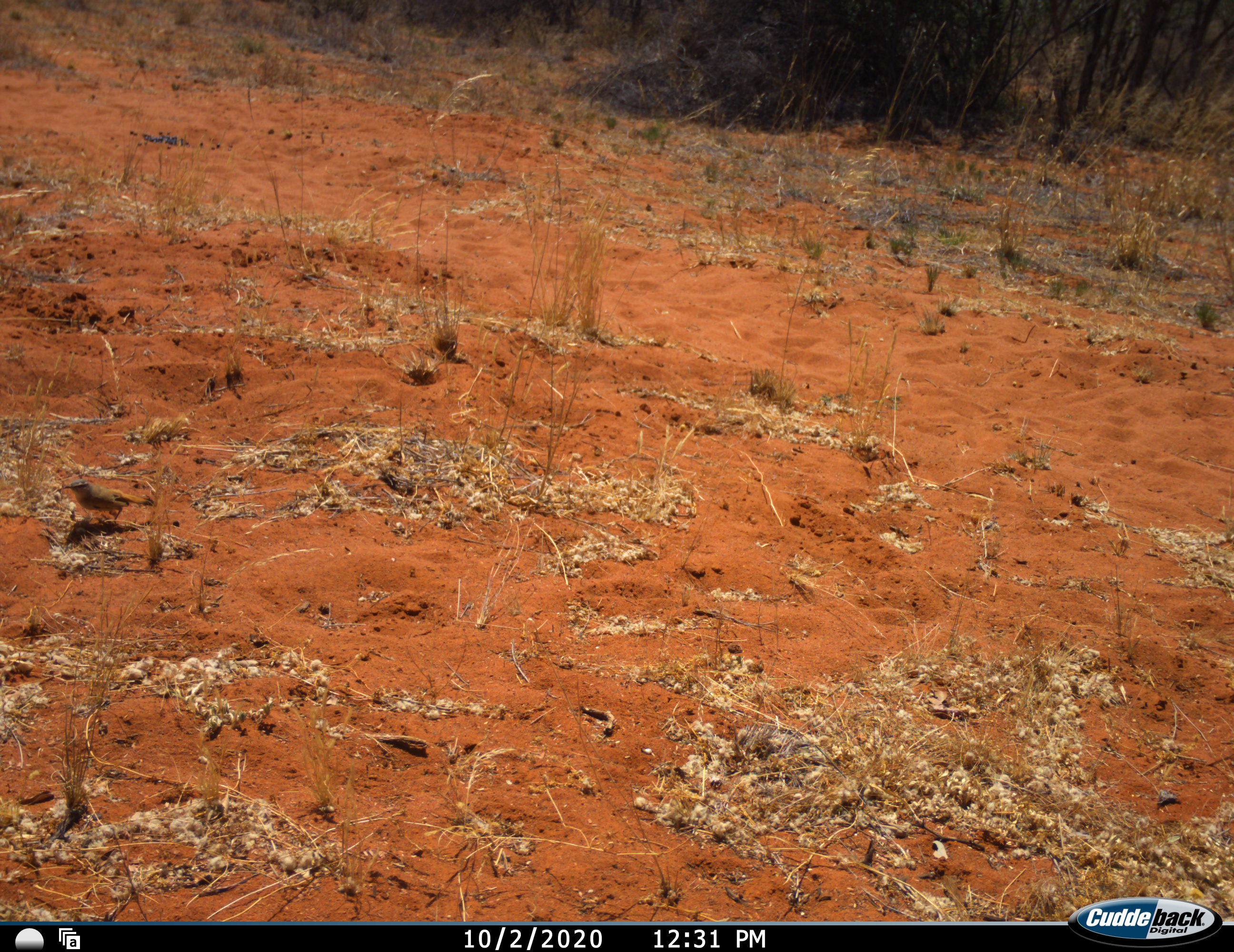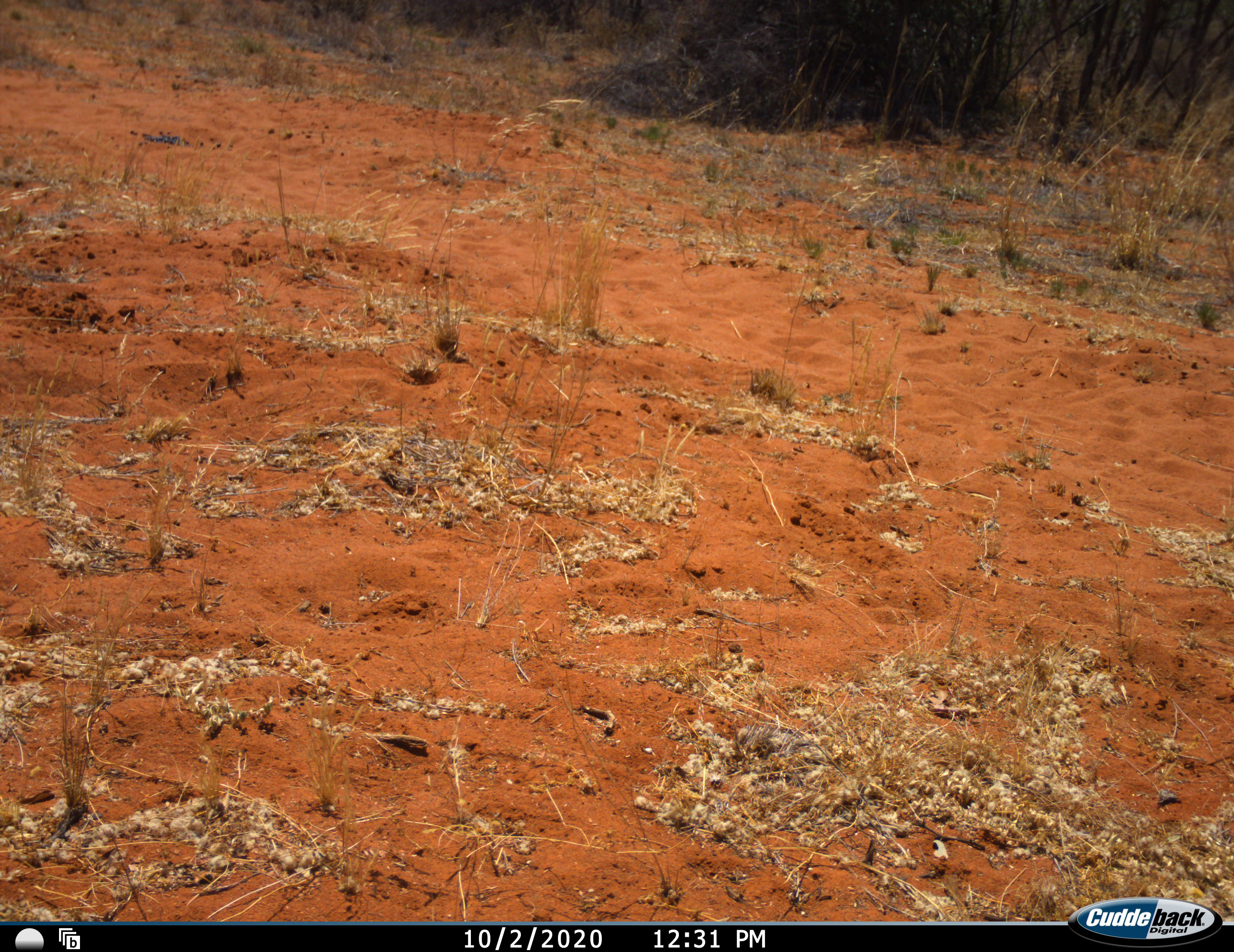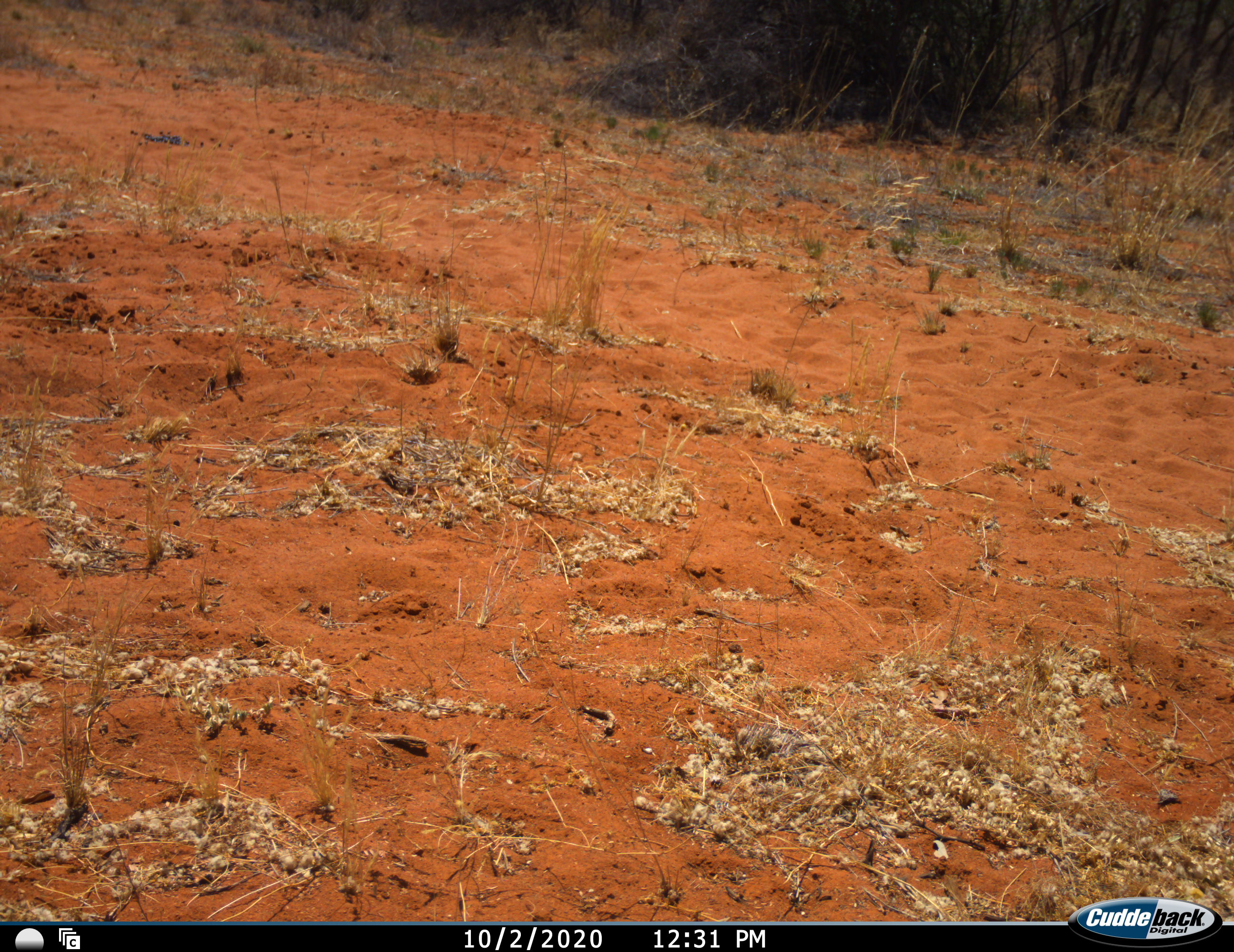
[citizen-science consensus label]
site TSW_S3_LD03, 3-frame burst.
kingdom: Animalia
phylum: Chordata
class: Aves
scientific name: Aves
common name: bird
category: birdother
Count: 1.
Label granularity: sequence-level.